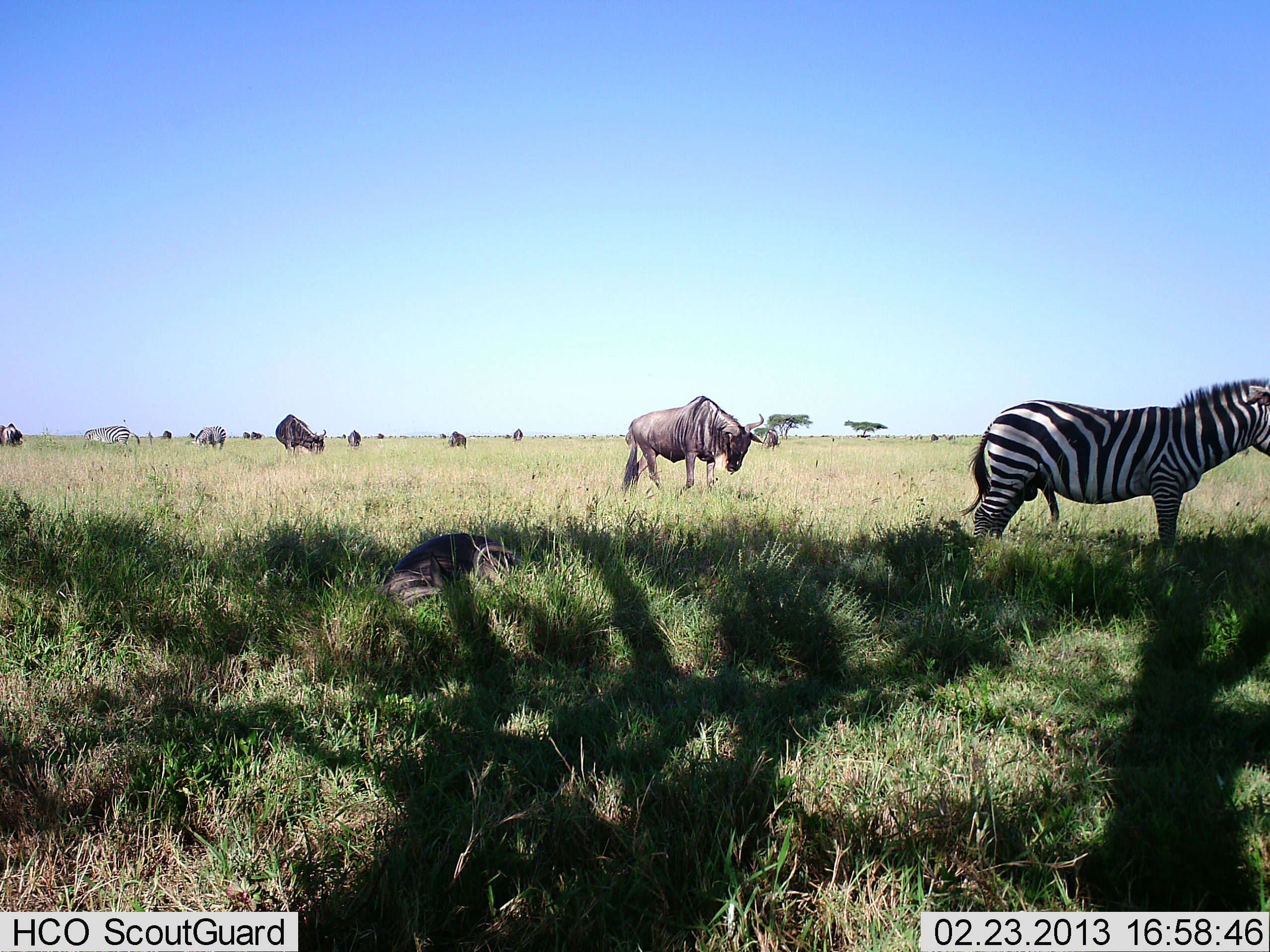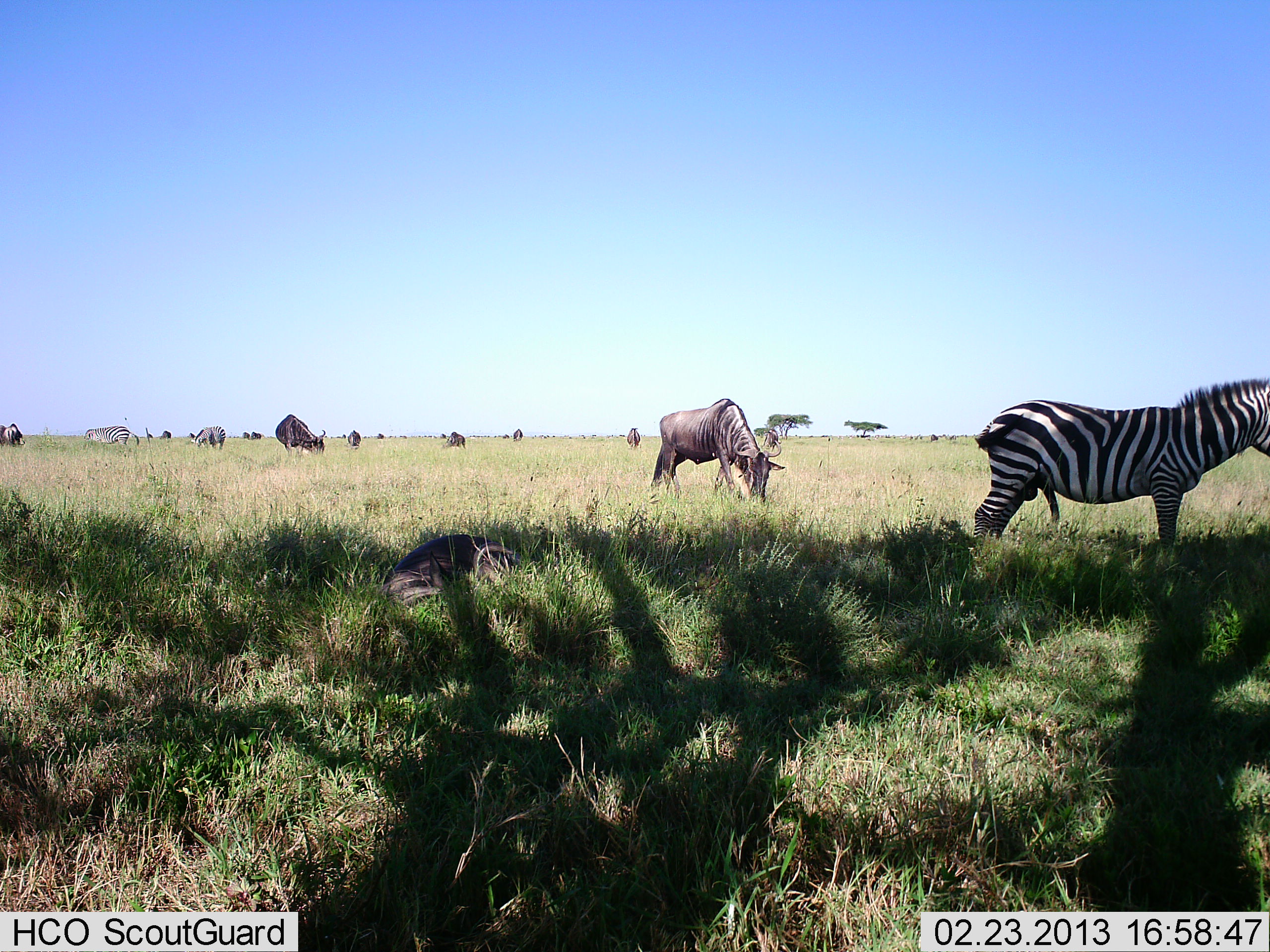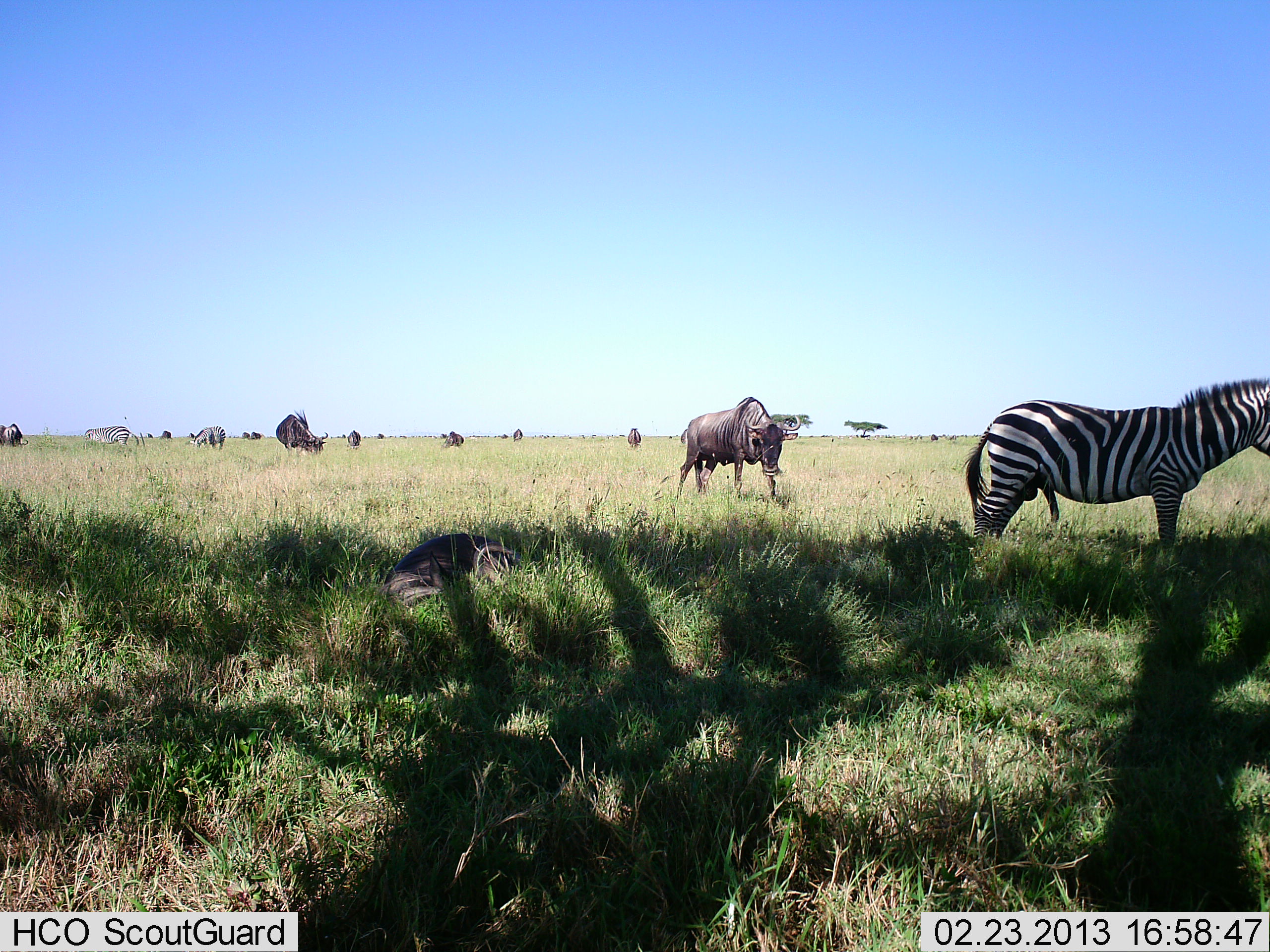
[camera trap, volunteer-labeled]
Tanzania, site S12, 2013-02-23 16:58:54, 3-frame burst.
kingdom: Animalia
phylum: Chordata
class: Mammalia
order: Artiodactyla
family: Bovidae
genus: Connochaetes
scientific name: Connochaetes taurinus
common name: blue wildebeest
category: wildebeest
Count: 11-50.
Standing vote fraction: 47%.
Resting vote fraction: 30%.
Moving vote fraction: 30%.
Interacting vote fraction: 0%.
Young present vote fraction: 10%.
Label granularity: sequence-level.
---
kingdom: Animalia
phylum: Chordata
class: Mammalia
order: Perissodactyla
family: Equidae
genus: Equus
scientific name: Equus quagga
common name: plains zebra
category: zebra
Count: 2.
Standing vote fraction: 91%.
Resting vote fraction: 3%.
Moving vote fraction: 12%.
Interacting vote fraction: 3%.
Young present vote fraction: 6%.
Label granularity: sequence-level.